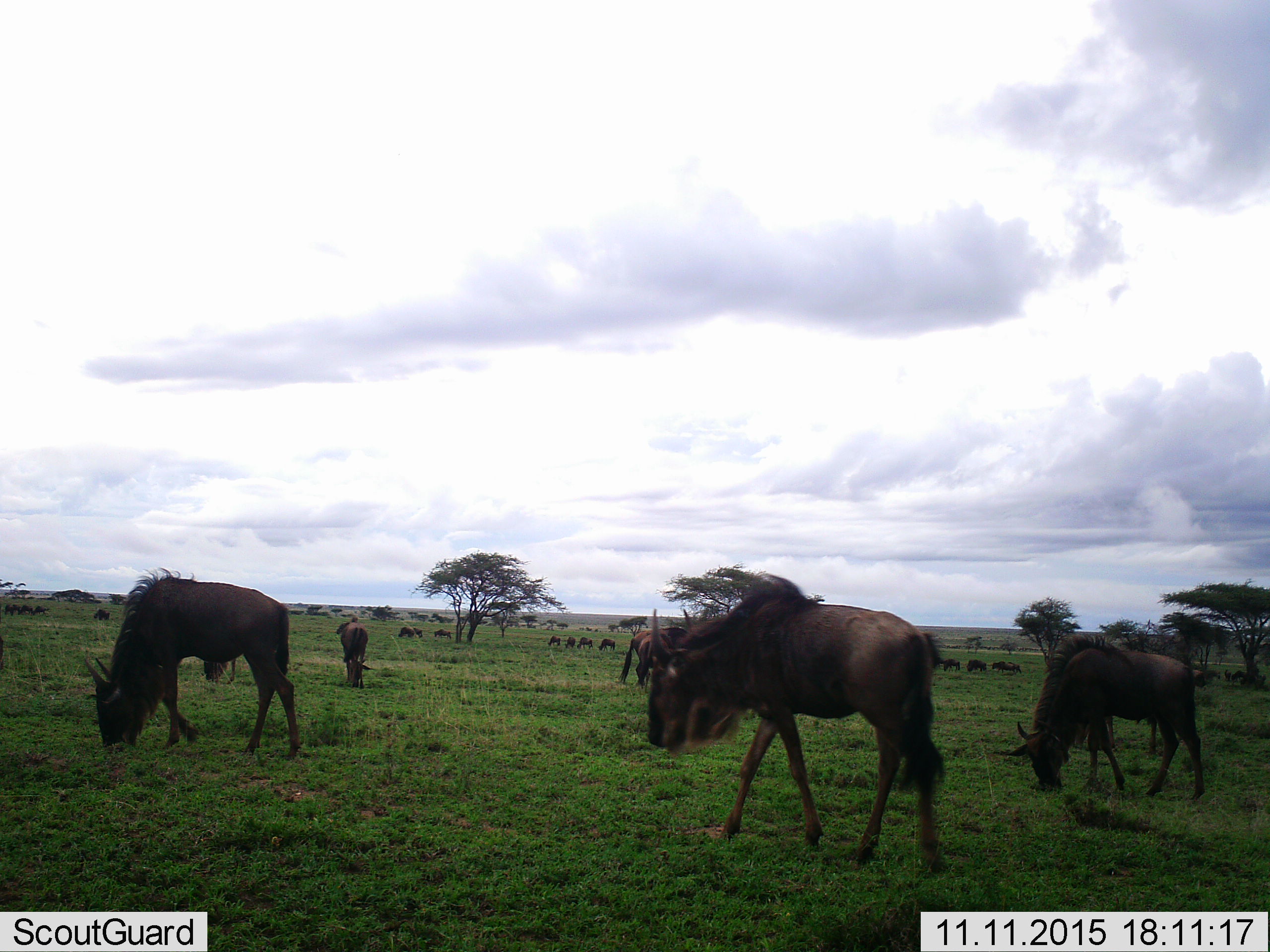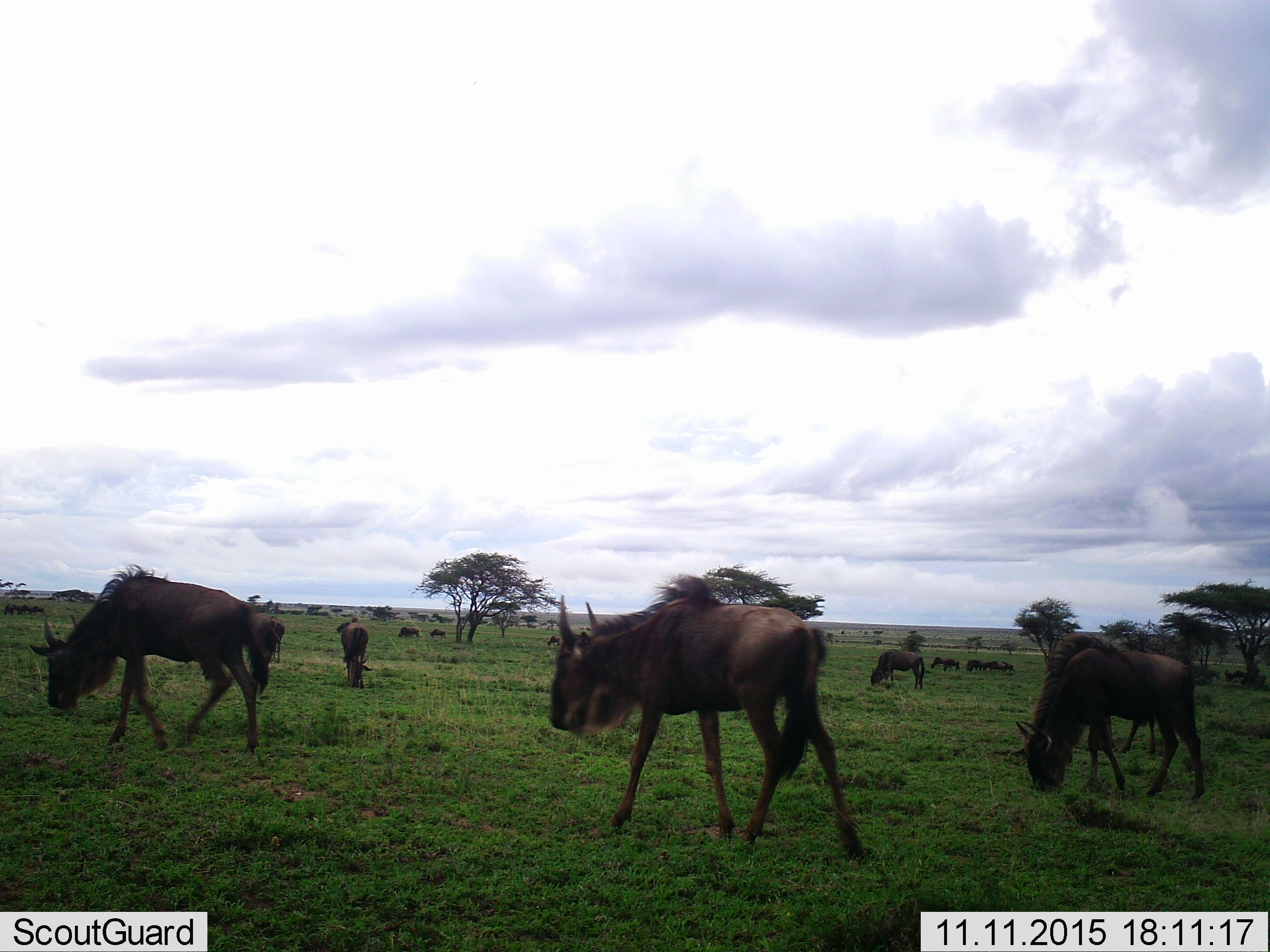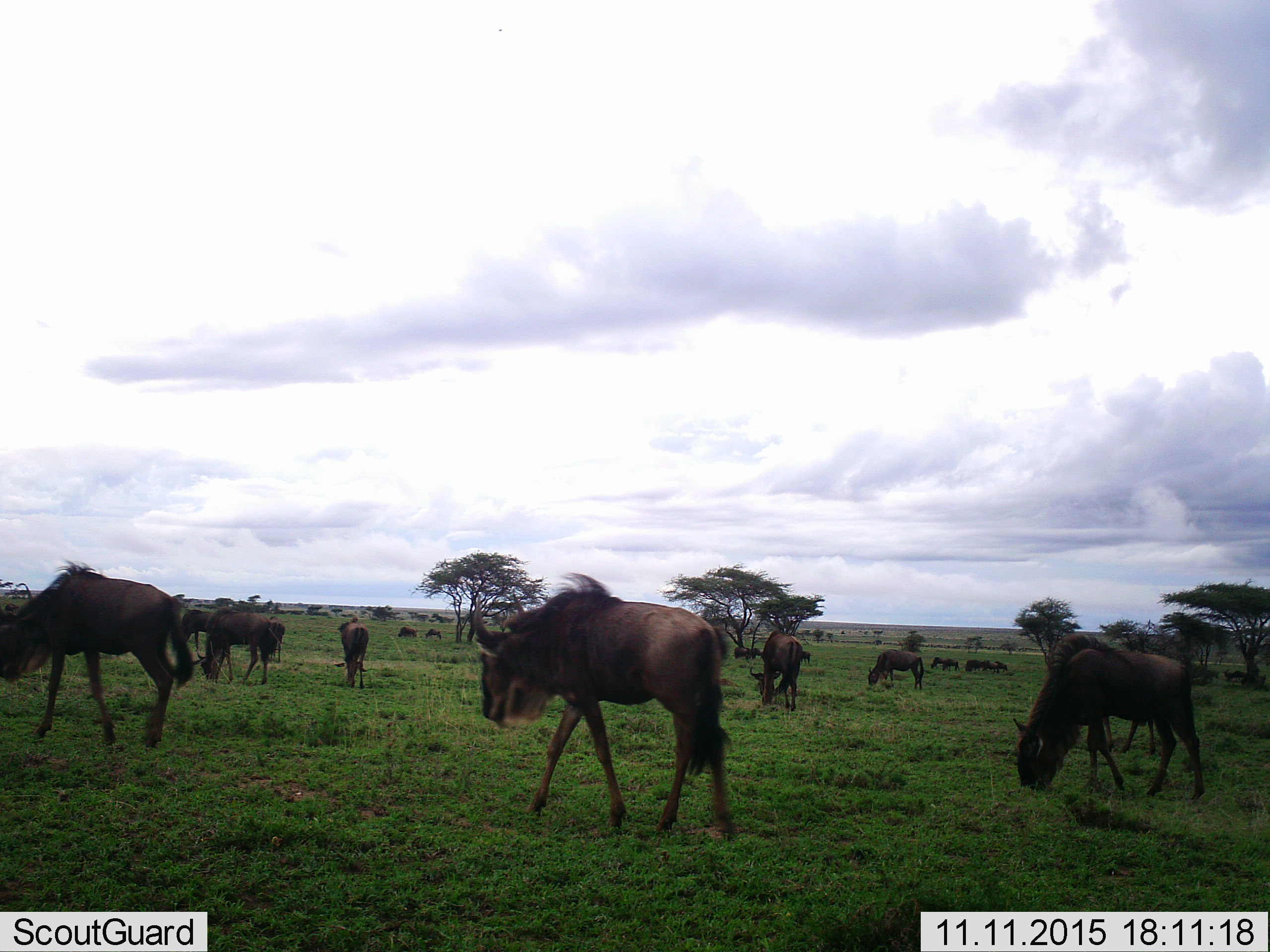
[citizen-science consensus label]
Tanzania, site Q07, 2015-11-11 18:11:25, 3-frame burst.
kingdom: Animalia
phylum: Chordata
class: Mammalia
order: Artiodactyla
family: Bovidae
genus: Connochaetes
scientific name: Connochaetes taurinus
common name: blue wildebeest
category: wildebeest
Wildebeest (blue wildebeest) (Connochaetes taurinus), count 11-50. Behavior (volunteer vote fractions): standing 71%, resting 29%, moving 71%, interacting 14%. Young present (vote fraction): 0%. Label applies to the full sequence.